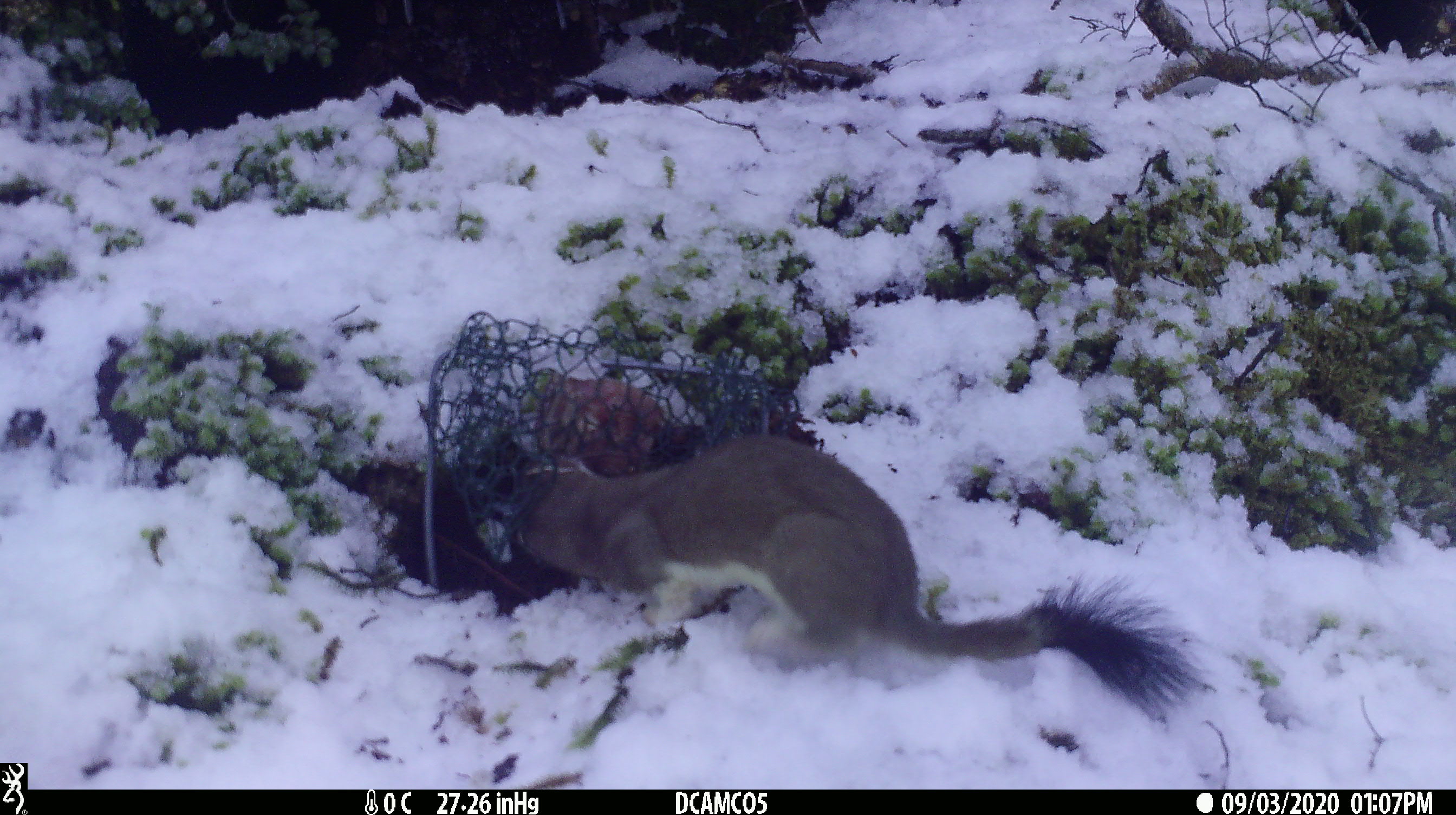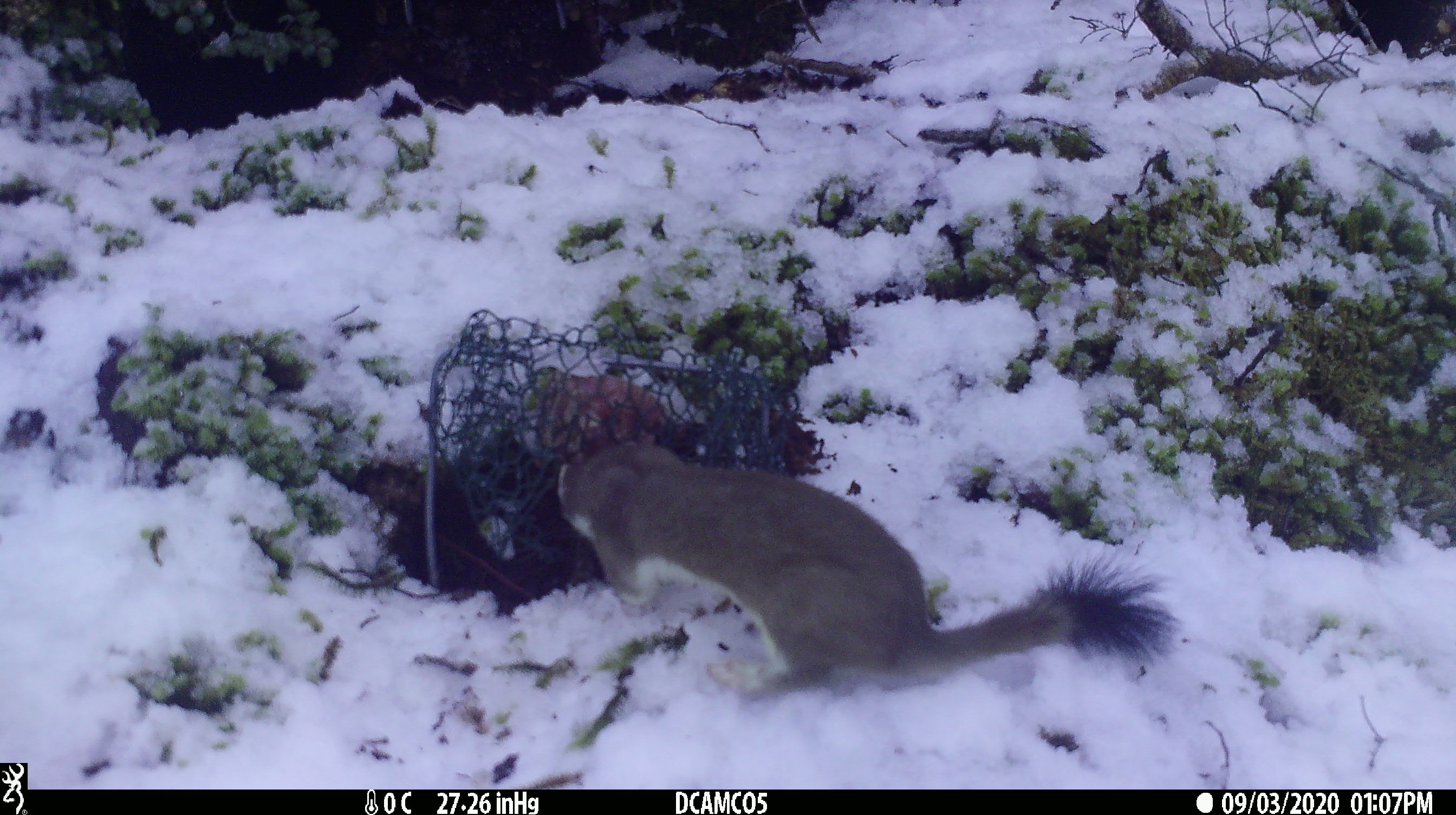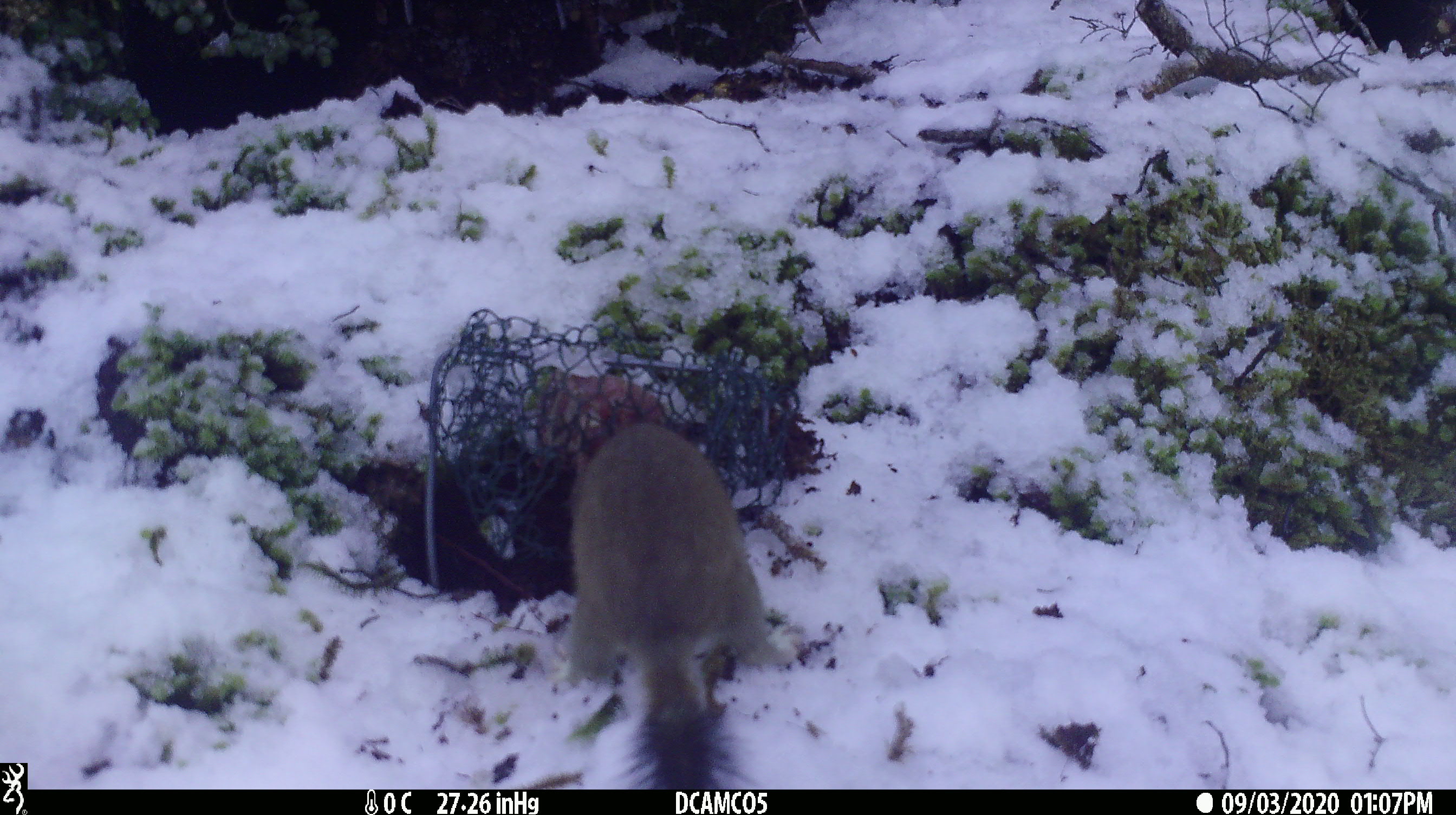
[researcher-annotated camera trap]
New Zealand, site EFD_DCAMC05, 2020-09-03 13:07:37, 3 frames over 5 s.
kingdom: Animalia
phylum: Chordata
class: Mammalia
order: Carnivora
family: Mustelidae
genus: Mustela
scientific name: Mustela erminea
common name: stoat